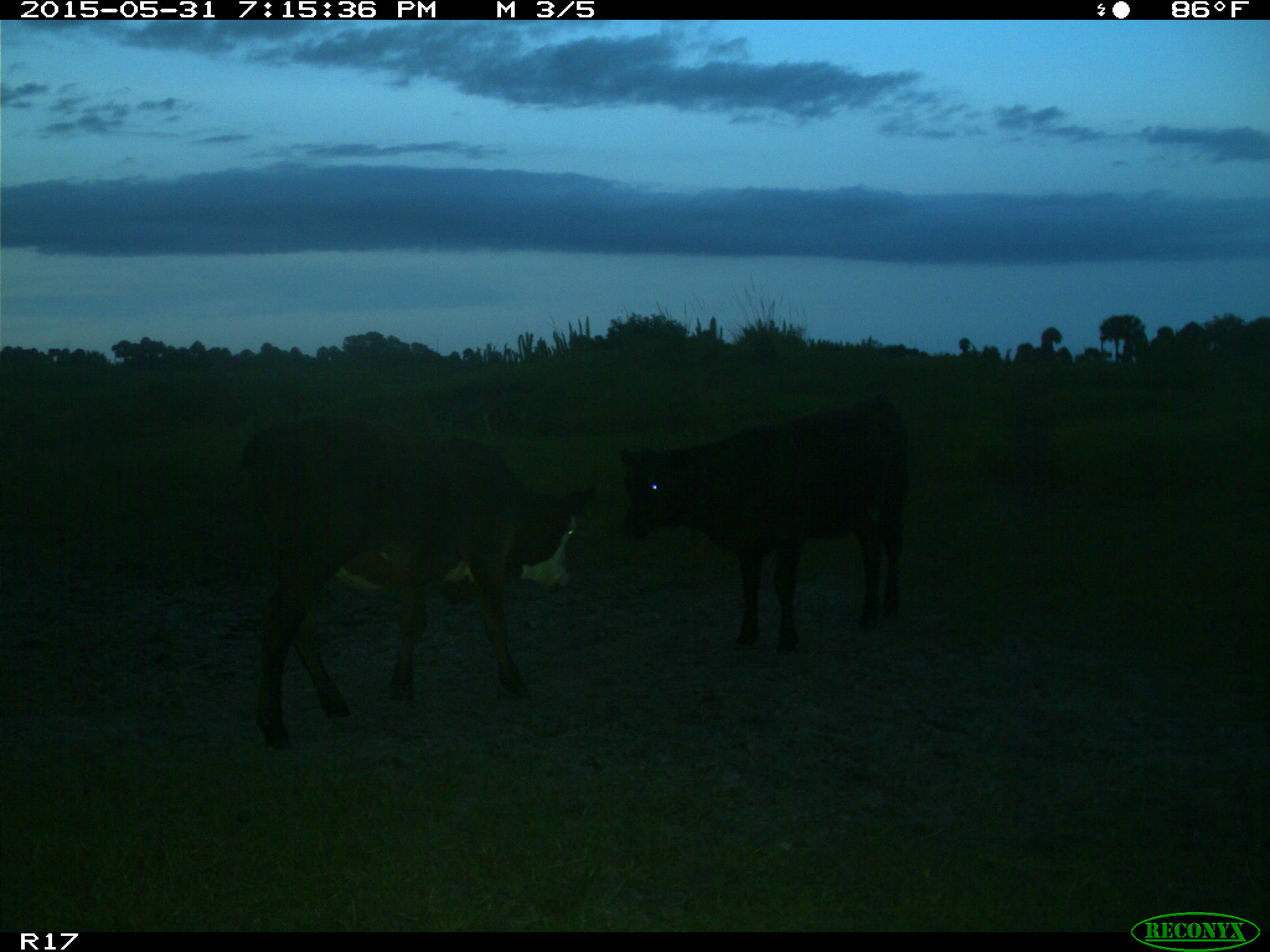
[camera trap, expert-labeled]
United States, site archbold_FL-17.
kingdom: Animalia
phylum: Chordata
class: Mammalia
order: Artiodactyla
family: Bovidae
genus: Bos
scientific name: Bos taurus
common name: domestic cow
Bos taurus (domestic cow).